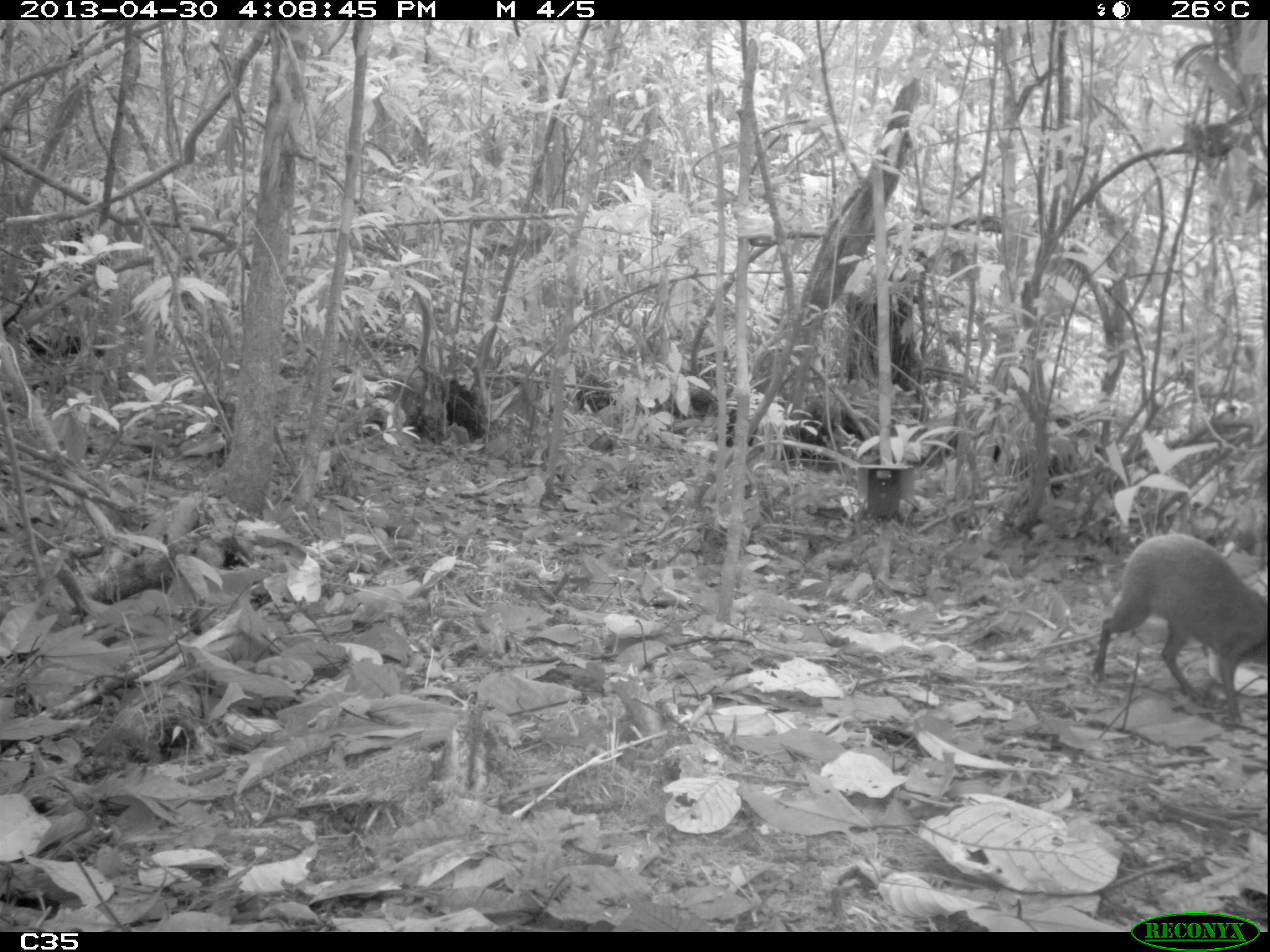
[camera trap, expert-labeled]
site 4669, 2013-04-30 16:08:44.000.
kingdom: Animalia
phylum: Chordata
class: Mammalia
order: Rodentia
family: Dasyproctidae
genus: Dasyprocta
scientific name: Dasyprocta leporina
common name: red-rumped agouti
Dasyprocta leporina (red-rumped agouti), count 1, age adult.